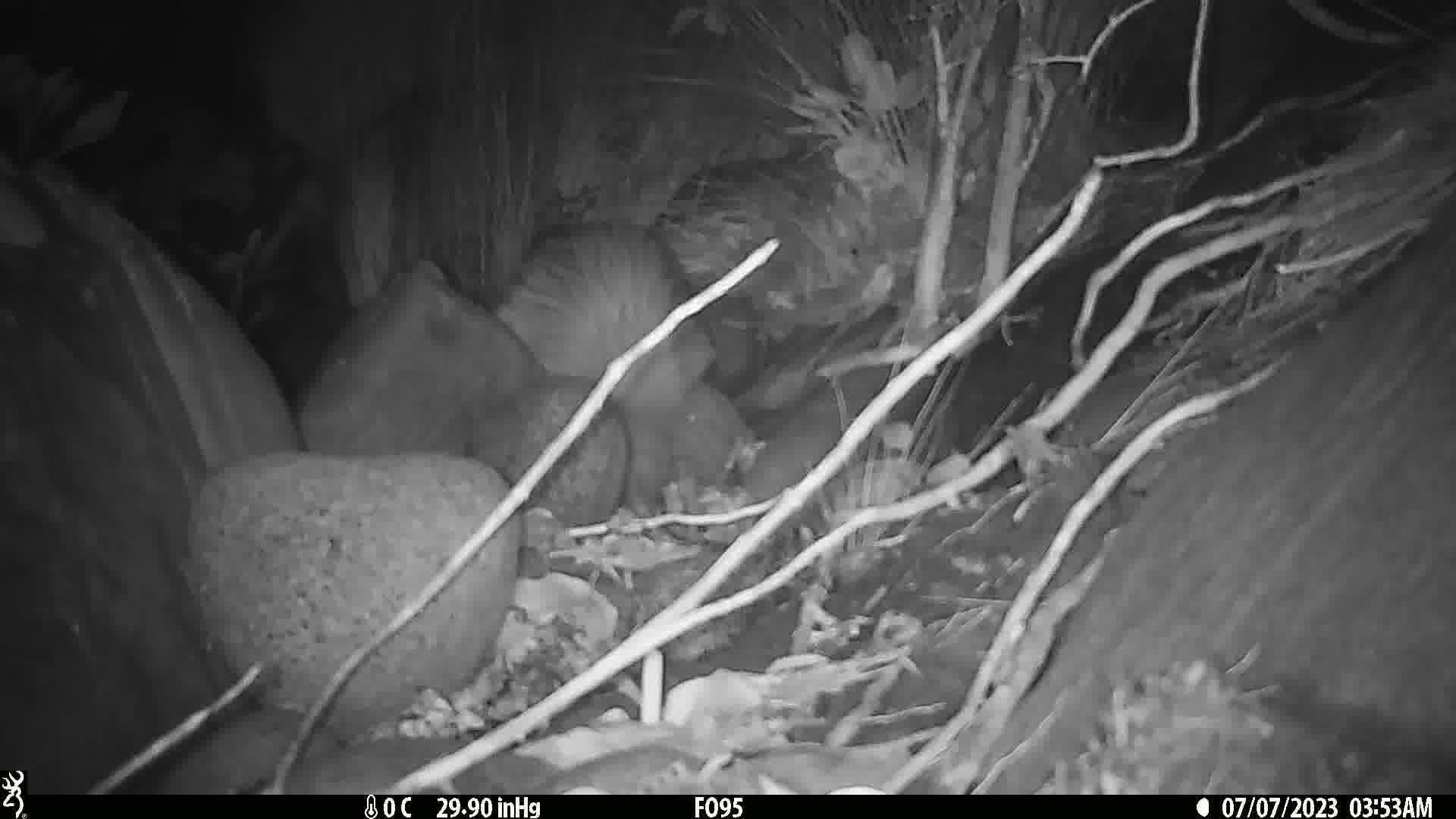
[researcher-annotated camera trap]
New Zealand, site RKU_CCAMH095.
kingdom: Animalia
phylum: Chordata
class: Aves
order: Apterygiformes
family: Apterygidae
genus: Apteryx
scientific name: Apteryx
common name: kiwi